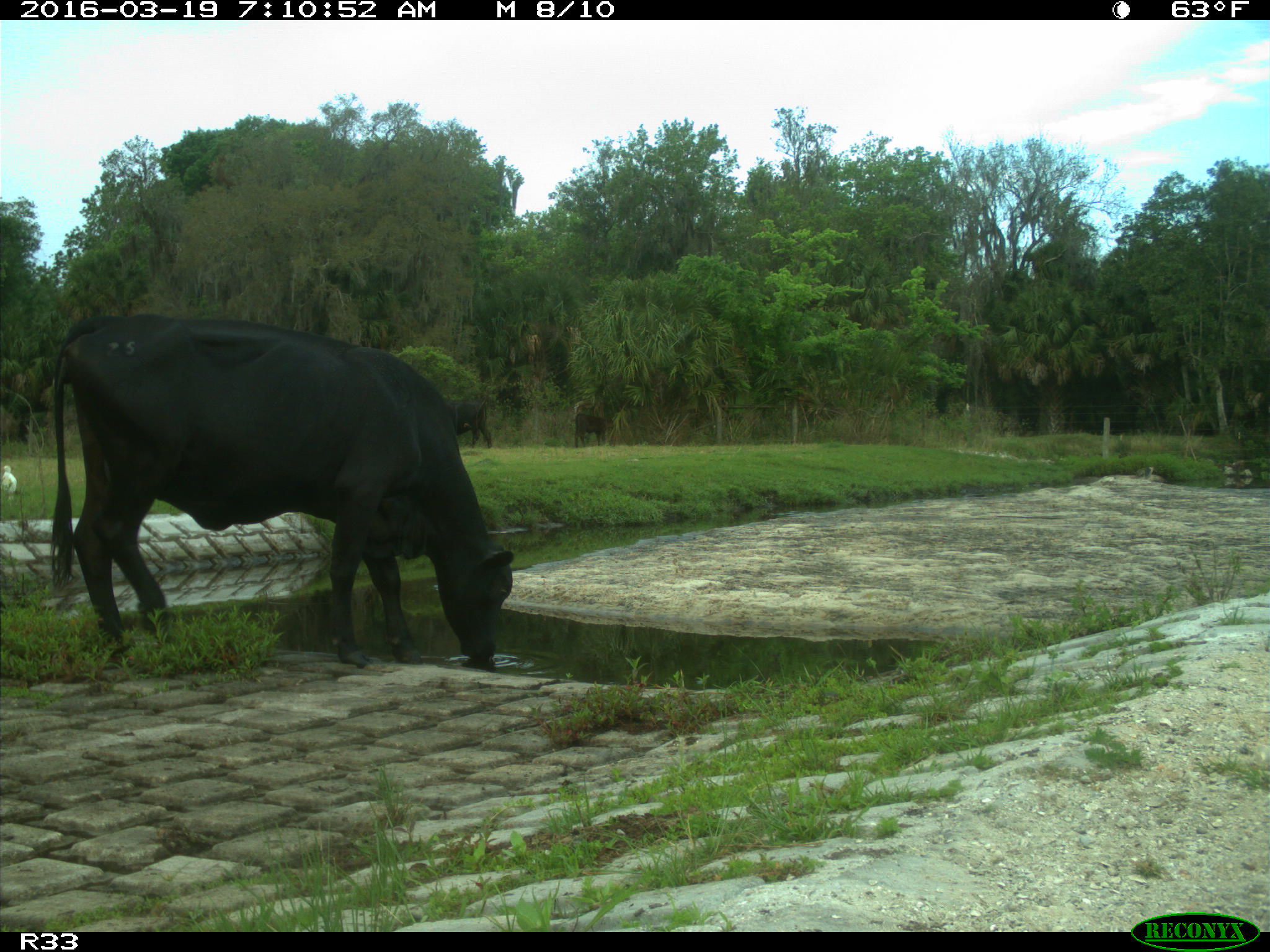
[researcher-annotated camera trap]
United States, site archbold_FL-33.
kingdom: Animalia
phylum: Chordata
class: Mammalia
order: Artiodactyla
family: Bovidae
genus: Bos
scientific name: Bos taurus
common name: domestic cow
Bos taurus (domestic cow).